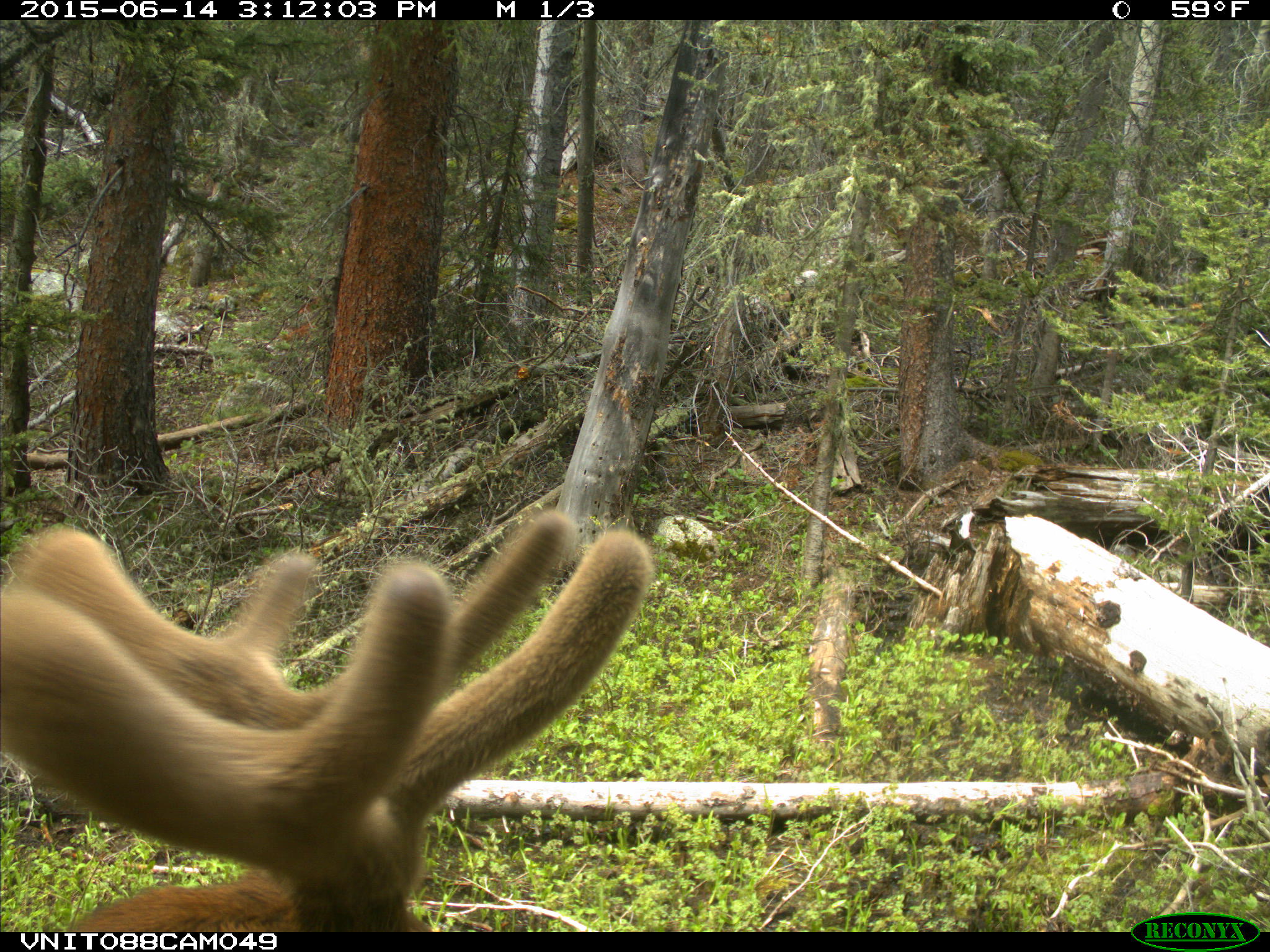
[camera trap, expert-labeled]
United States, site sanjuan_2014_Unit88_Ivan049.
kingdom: Animalia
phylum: Chordata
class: Mammalia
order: Artiodactyla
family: Cervidae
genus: Cervus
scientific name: Cervus elaphus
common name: red deer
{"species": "Cervus elaphus (red deer)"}